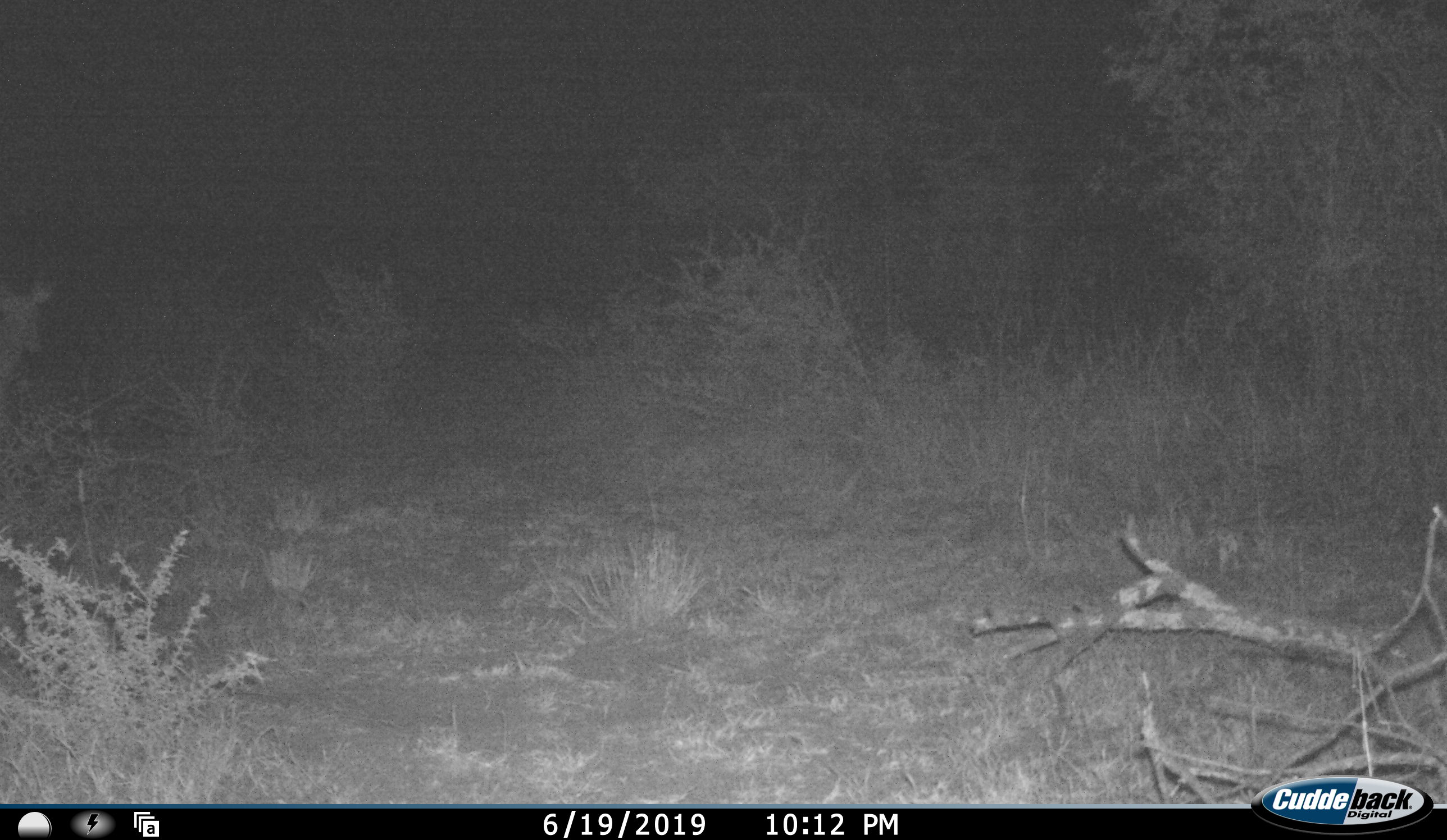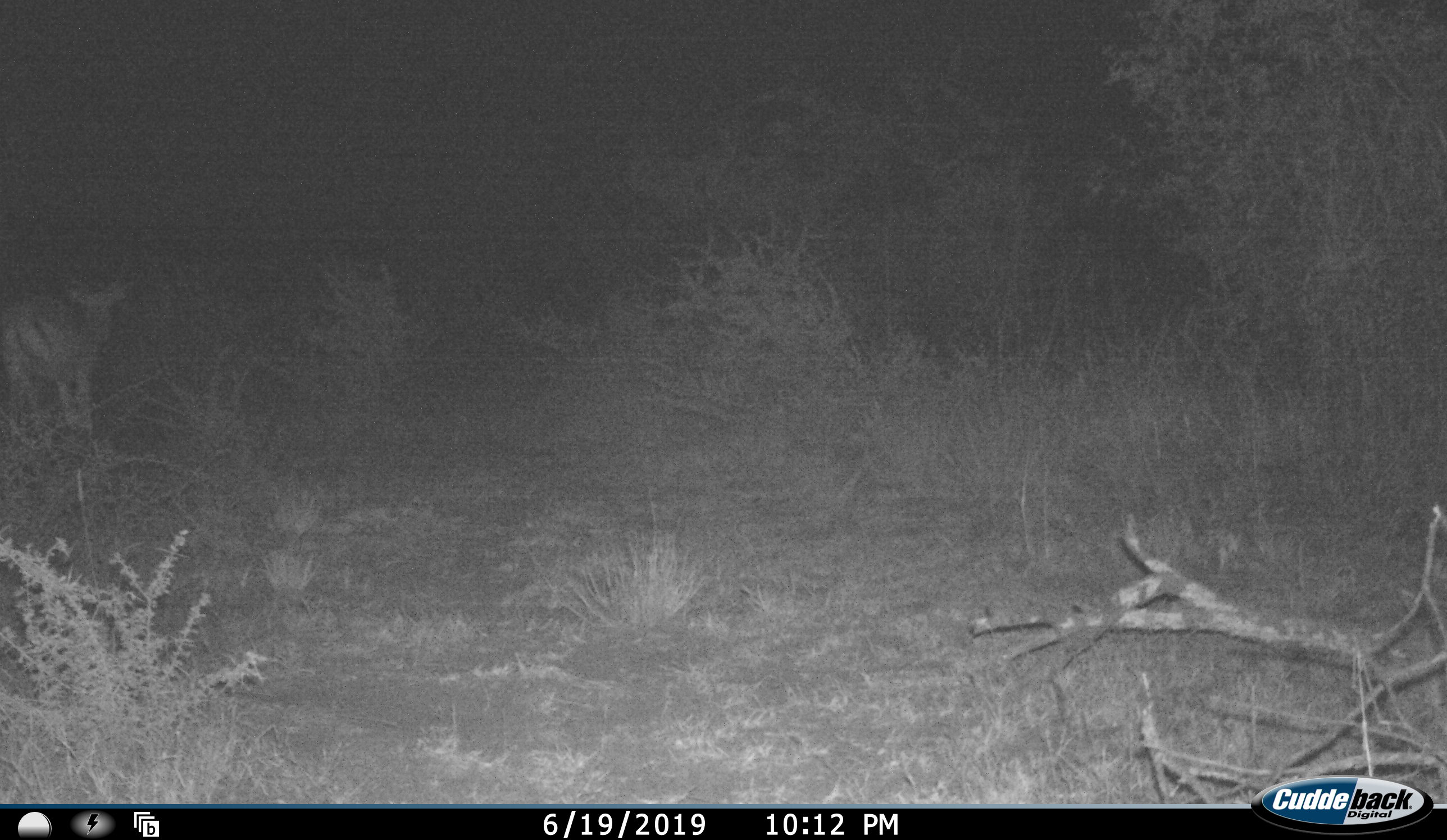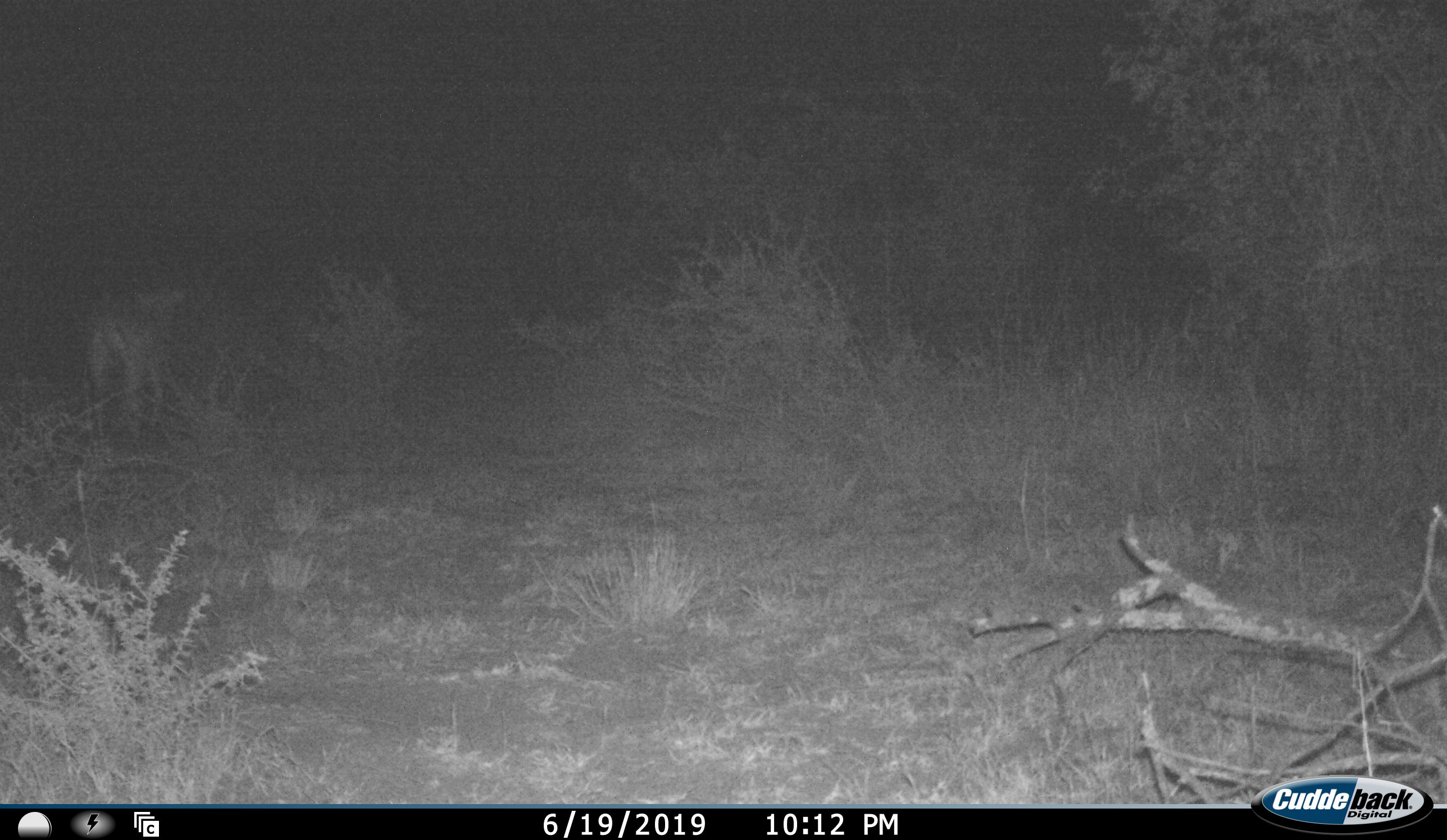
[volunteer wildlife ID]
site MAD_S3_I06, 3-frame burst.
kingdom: Animalia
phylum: Chordata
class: Mammalia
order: Artiodactyla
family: Bovidae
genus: Aepyceros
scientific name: Aepyceros melampus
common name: impala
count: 1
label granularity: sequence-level